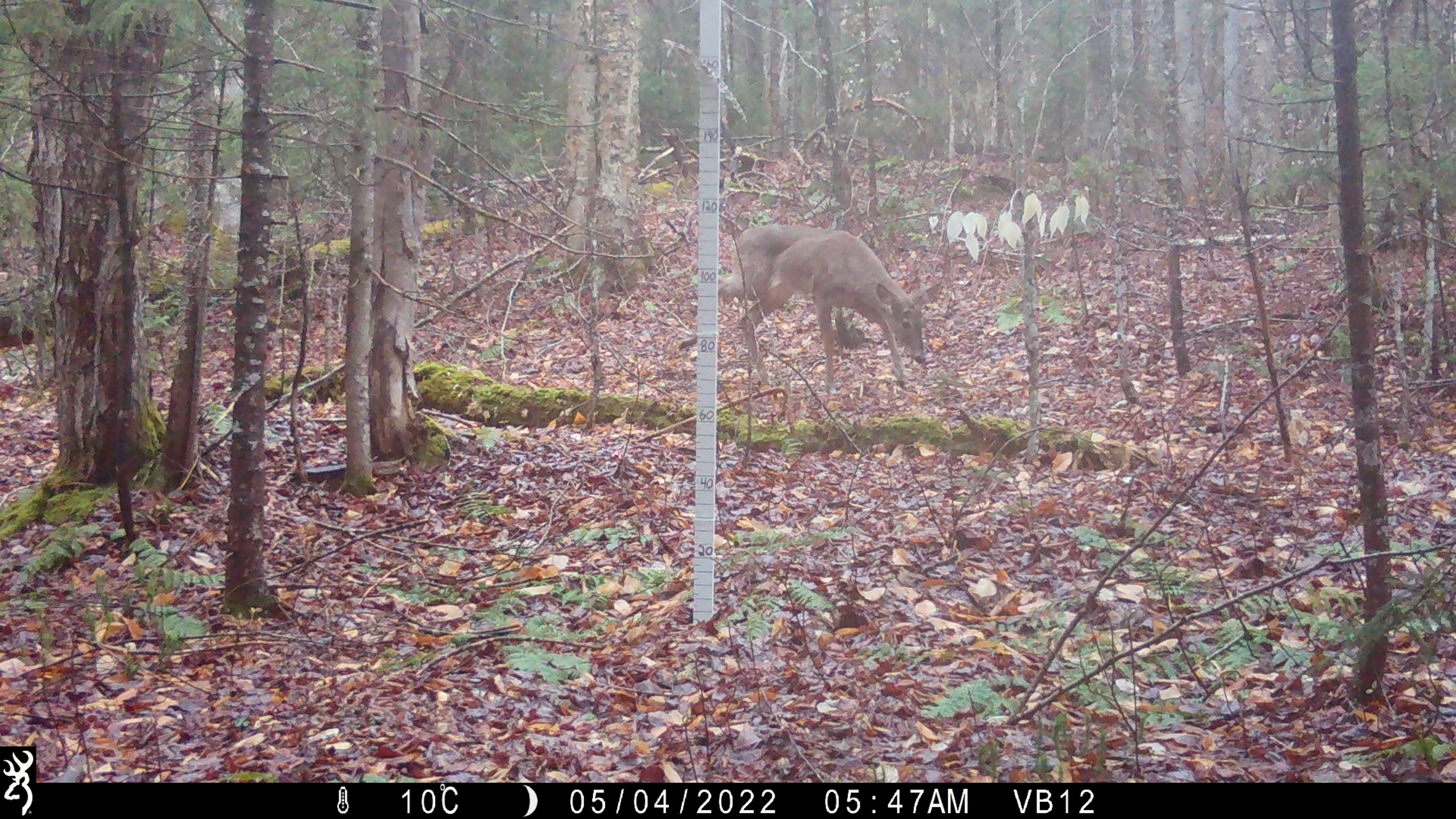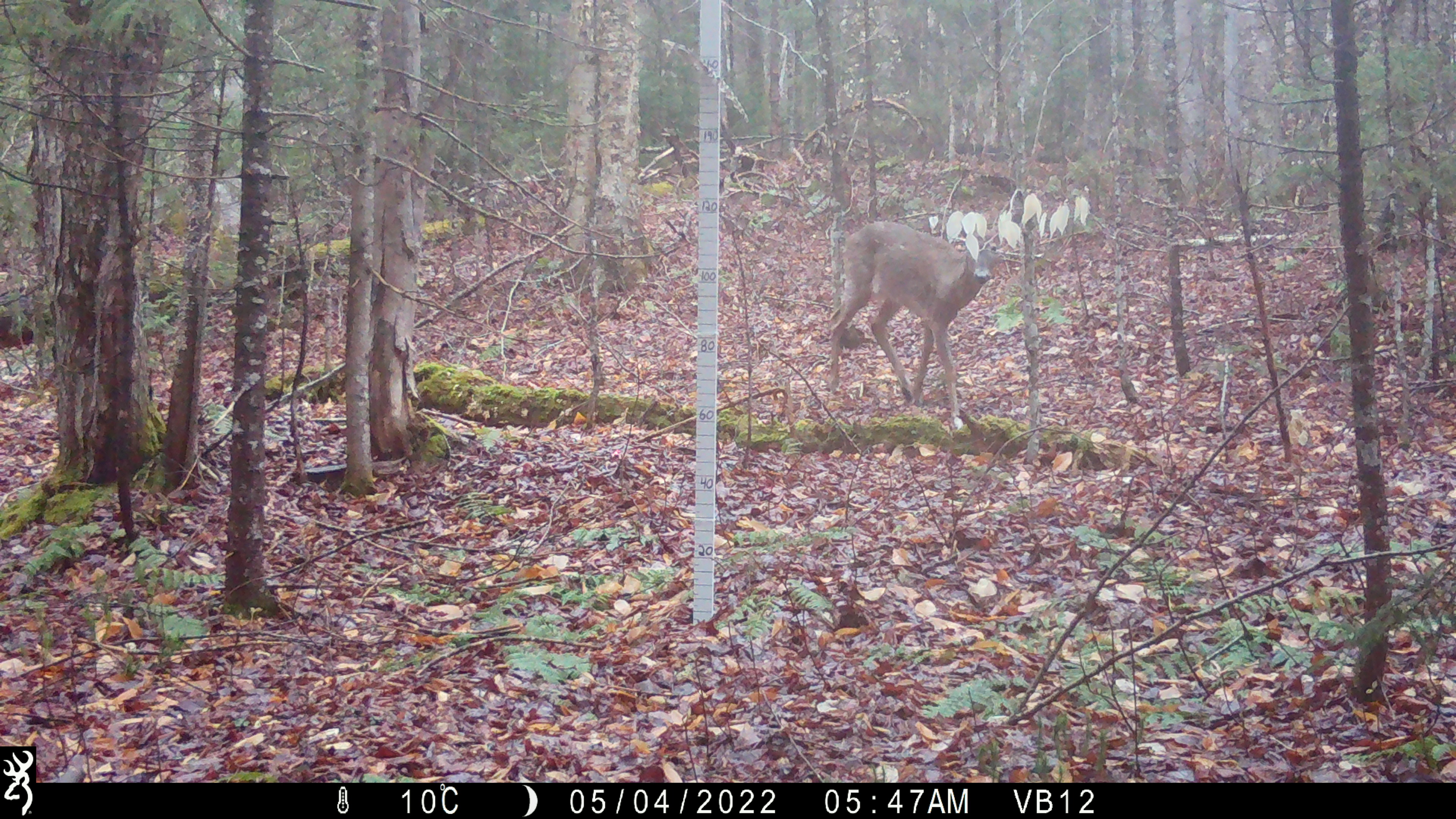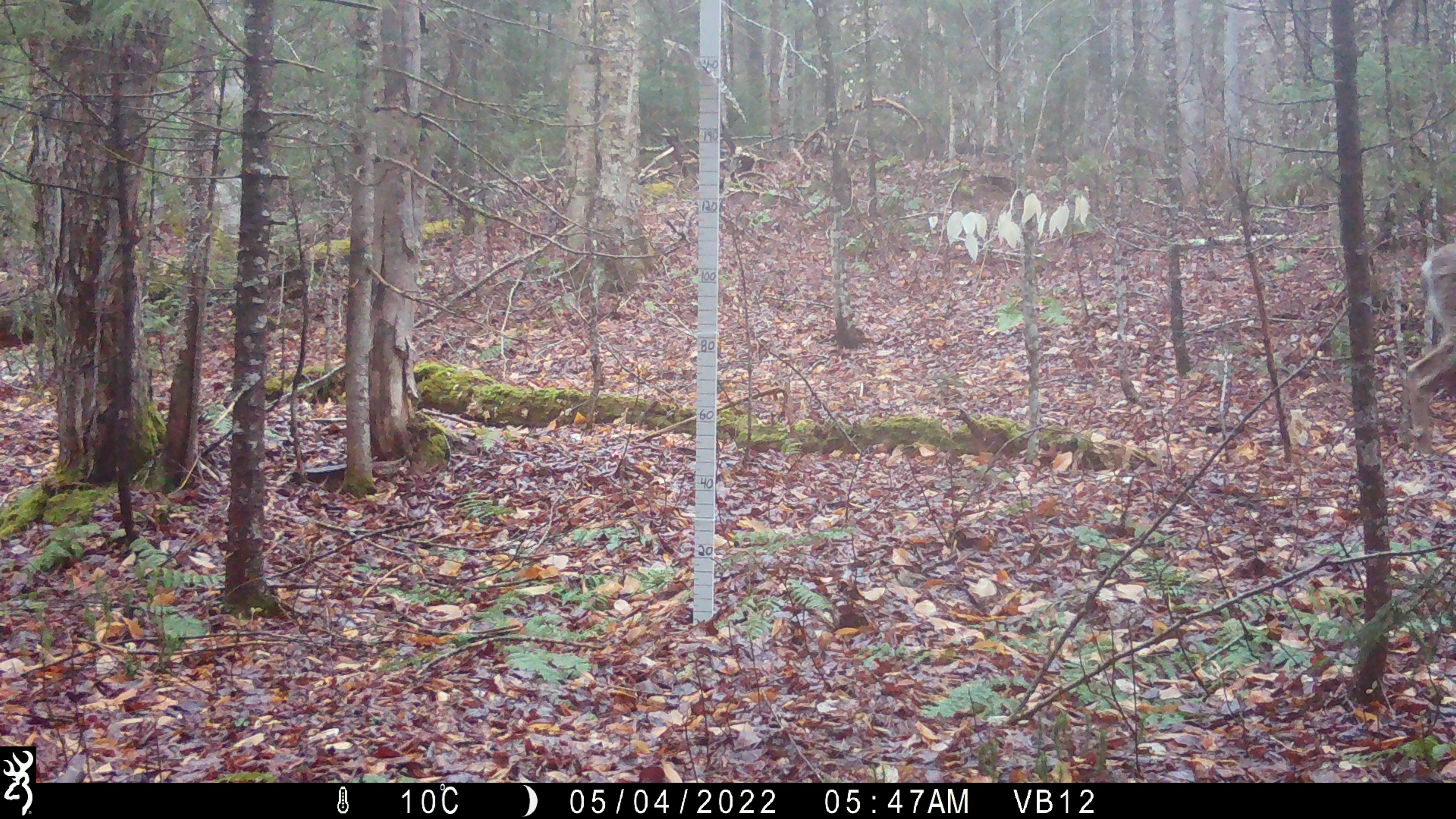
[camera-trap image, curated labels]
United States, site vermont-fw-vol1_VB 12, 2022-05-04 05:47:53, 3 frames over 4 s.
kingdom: Animalia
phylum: Chordata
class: Mammalia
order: Artiodactyla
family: Cervidae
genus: Odocoileus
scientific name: Odocoileus virginianus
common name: white-tailed deer